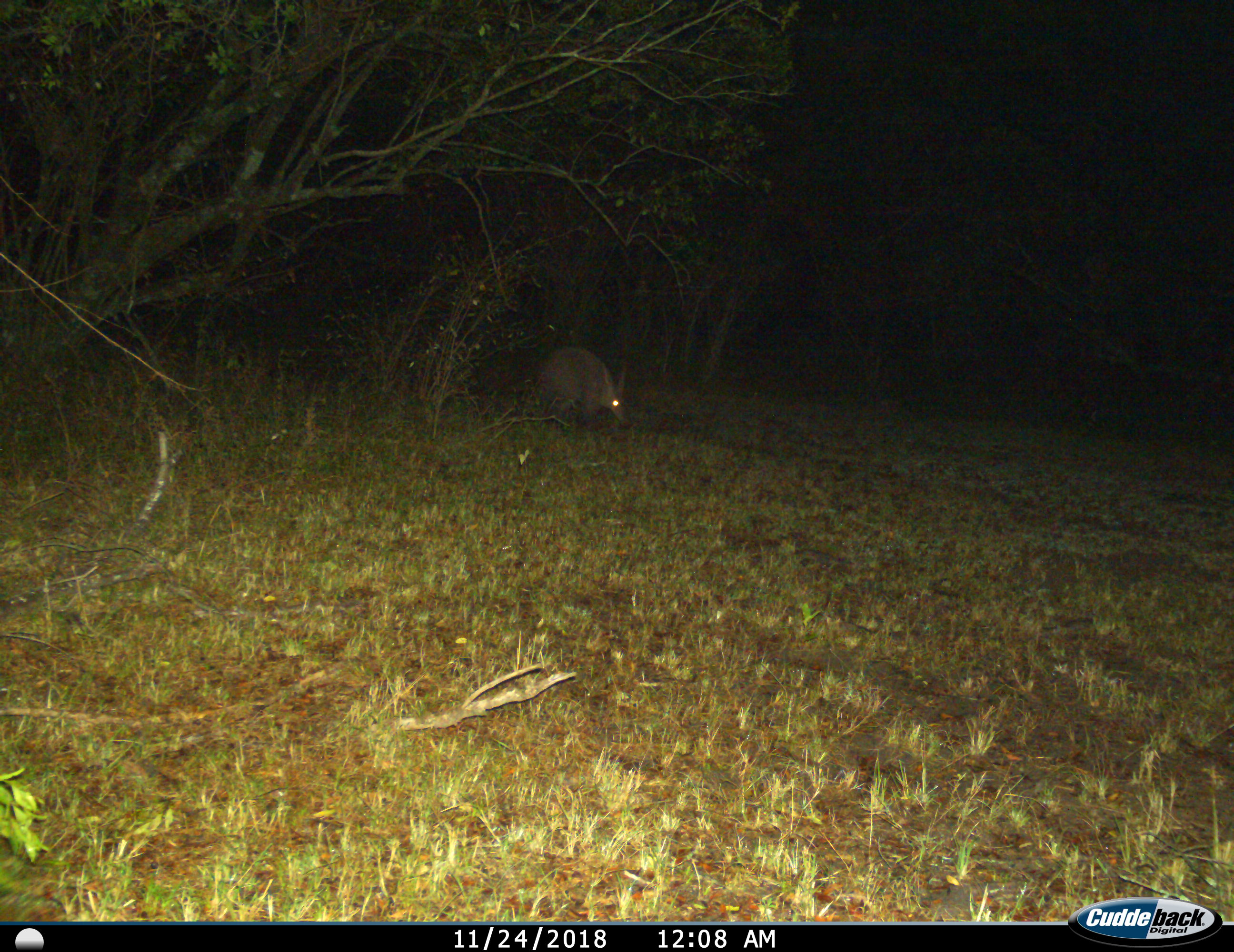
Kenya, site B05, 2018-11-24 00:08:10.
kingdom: Animalia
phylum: Chordata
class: Mammalia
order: Tubulidentata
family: Orycteropodidae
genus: Orycteropus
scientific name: Orycteropus afer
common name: aardvark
Aardvark (Orycteropus afer), count 1. Behavior (volunteer vote fractions): standing 40%, resting 0%, moving 50%, interacting 0%. Young present (vote fraction): 0%. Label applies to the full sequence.